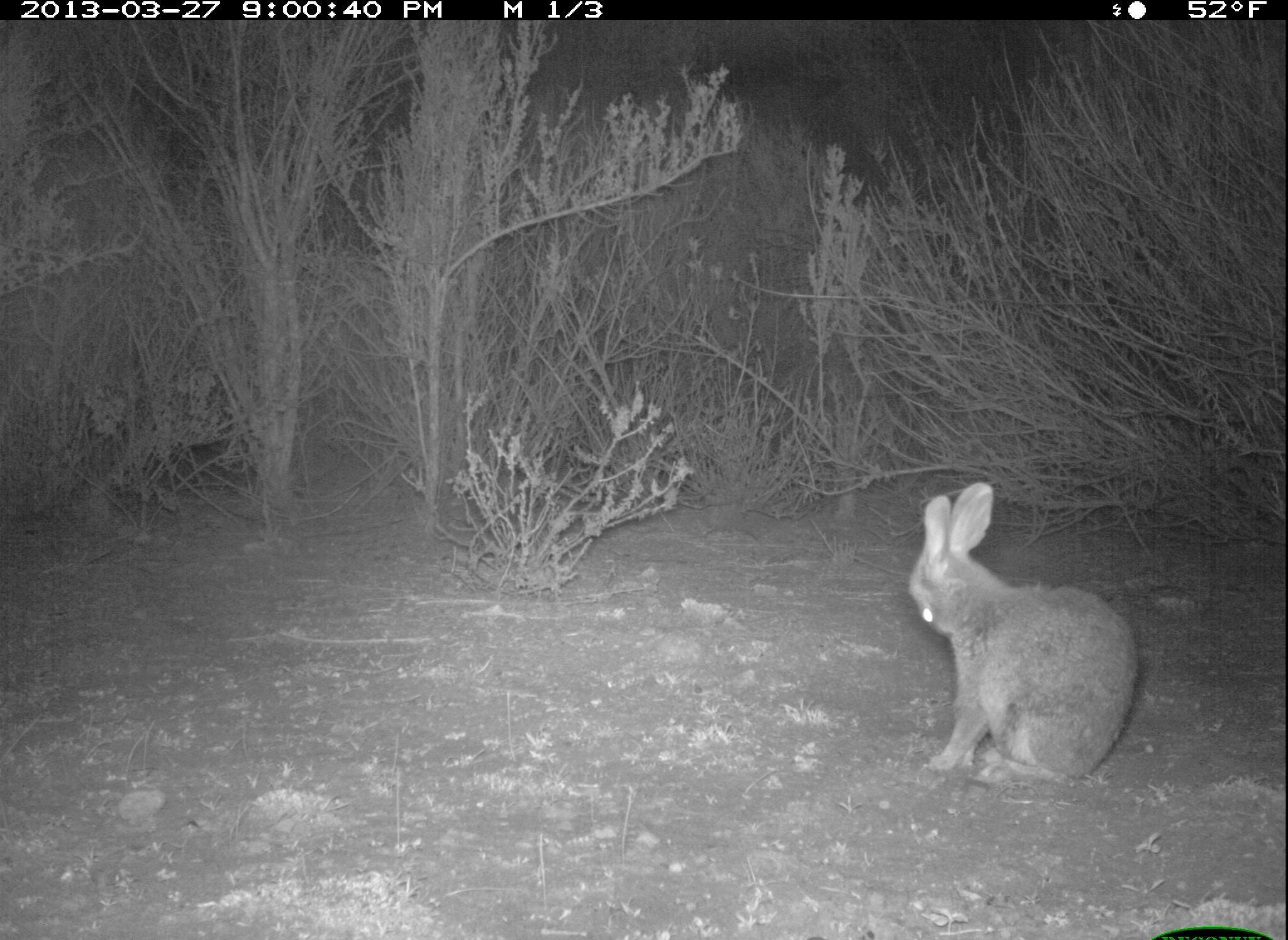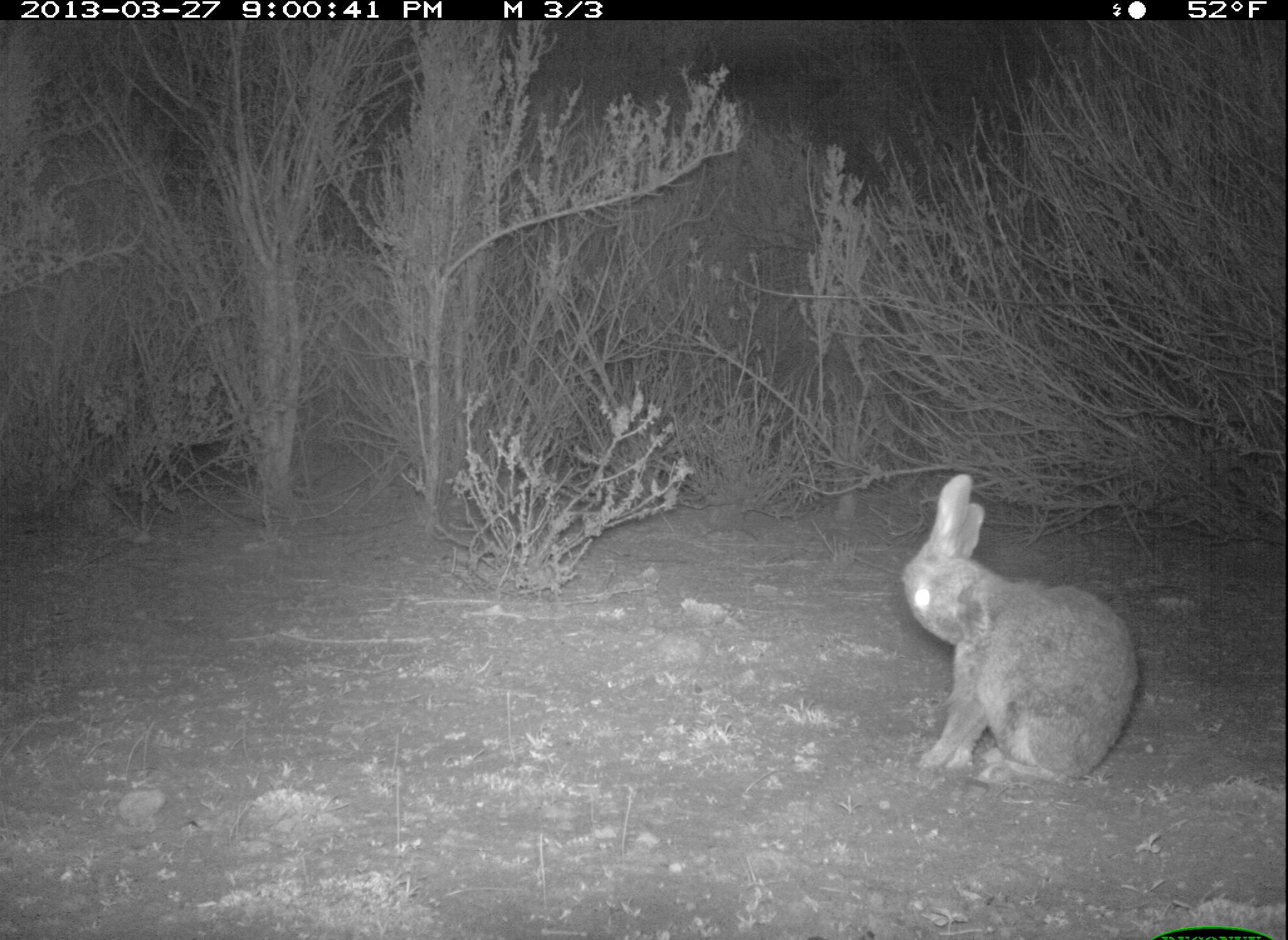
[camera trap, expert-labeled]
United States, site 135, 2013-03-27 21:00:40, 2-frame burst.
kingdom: Animalia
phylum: Chordata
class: Mammalia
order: Lagomorpha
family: Leporidae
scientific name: Leporidae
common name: rabbits and hares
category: rabbit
Rabbit (rabbits and hares) (Leporidae).